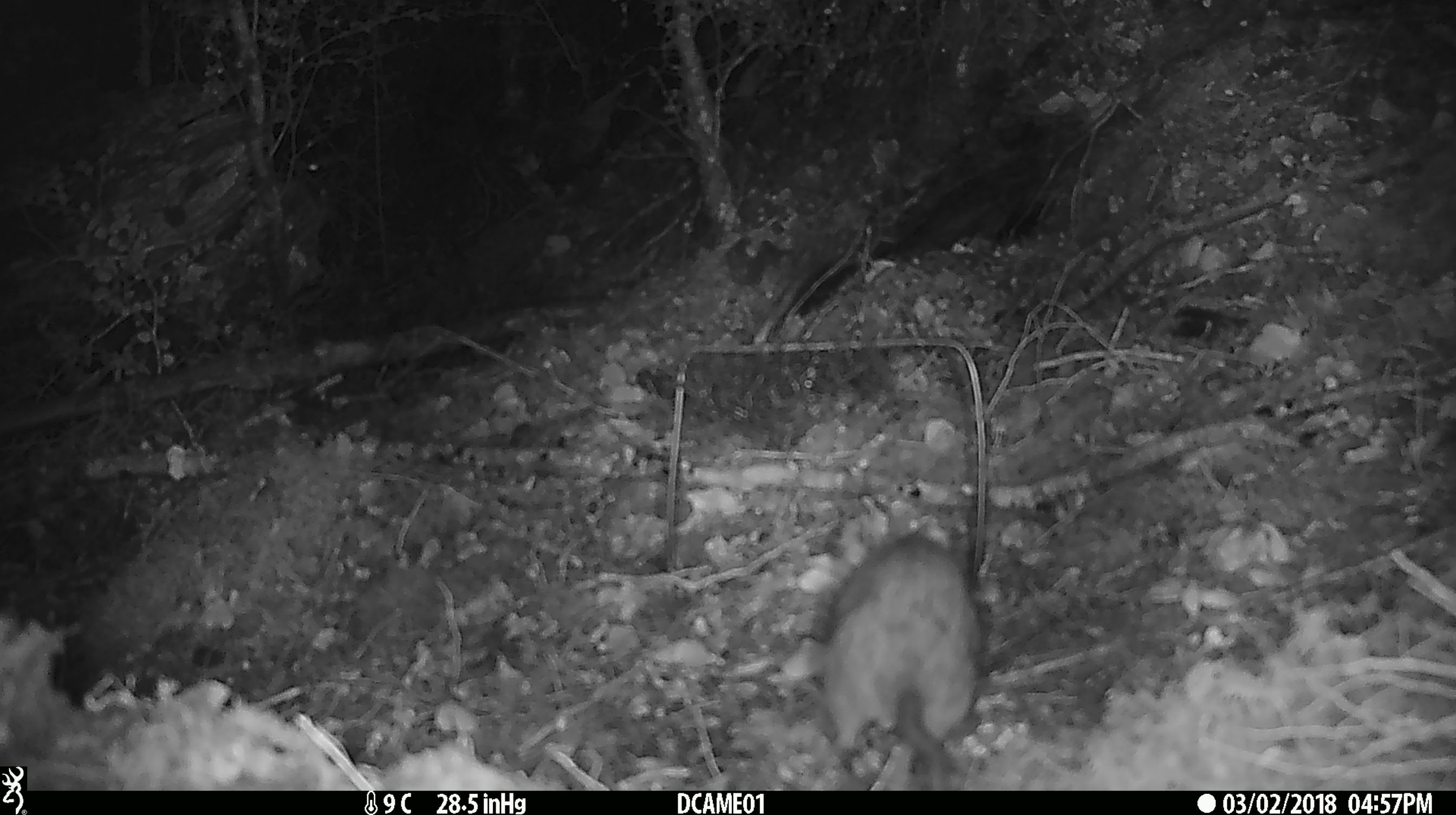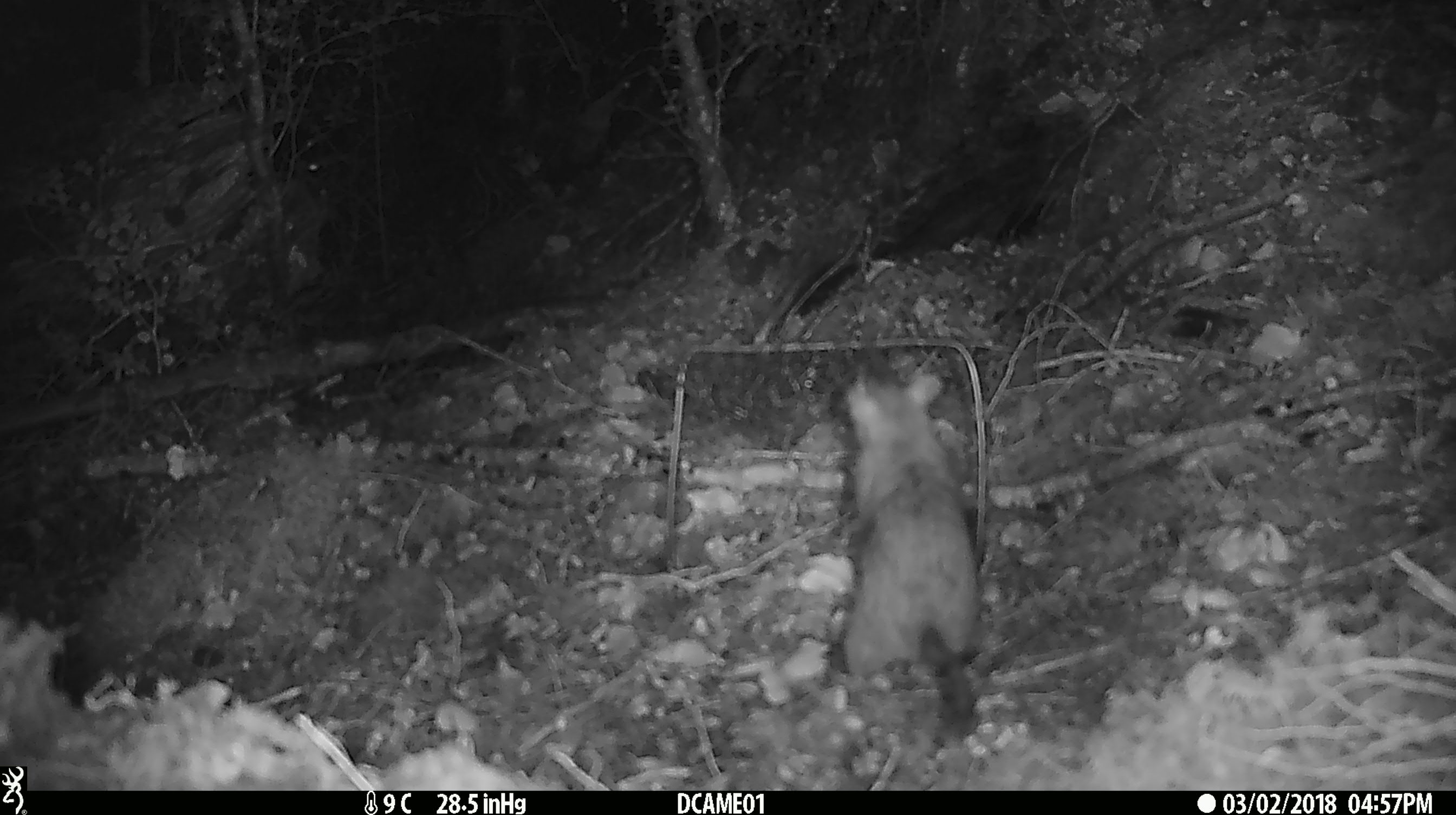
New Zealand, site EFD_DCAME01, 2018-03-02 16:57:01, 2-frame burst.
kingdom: Animalia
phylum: Chordata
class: Mammalia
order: Rodentia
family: Muridae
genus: Rattus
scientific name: Rattus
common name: rat